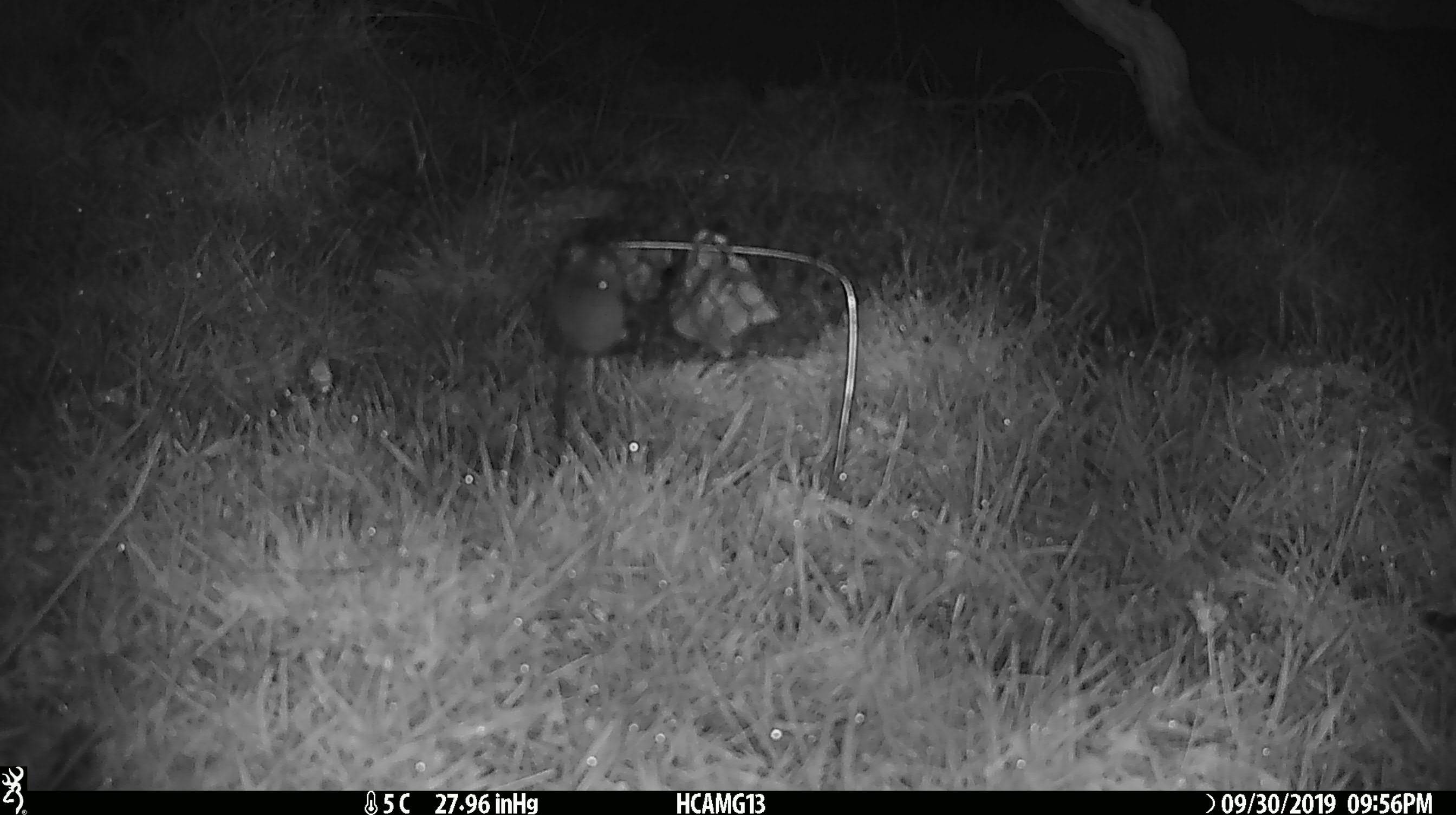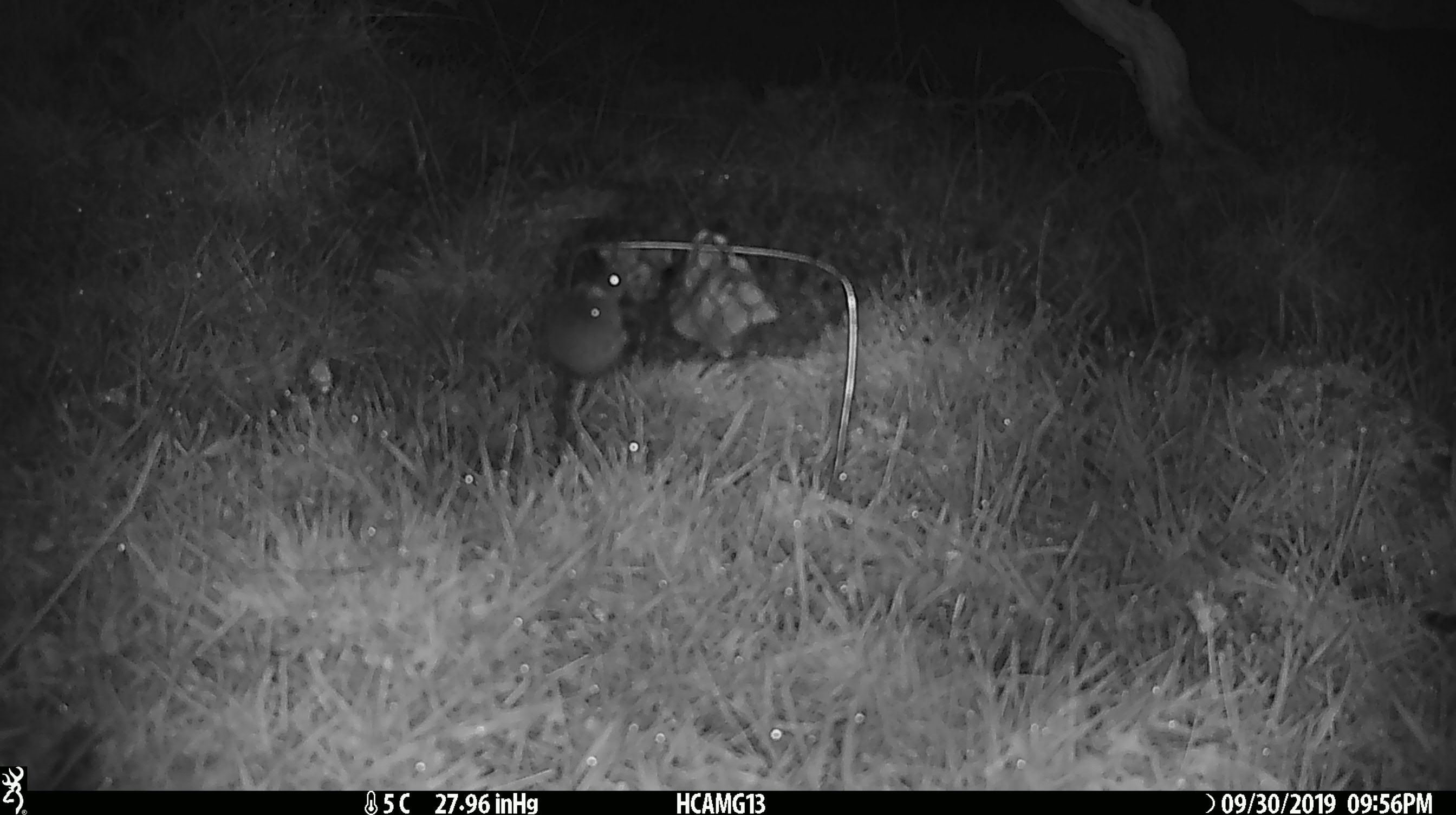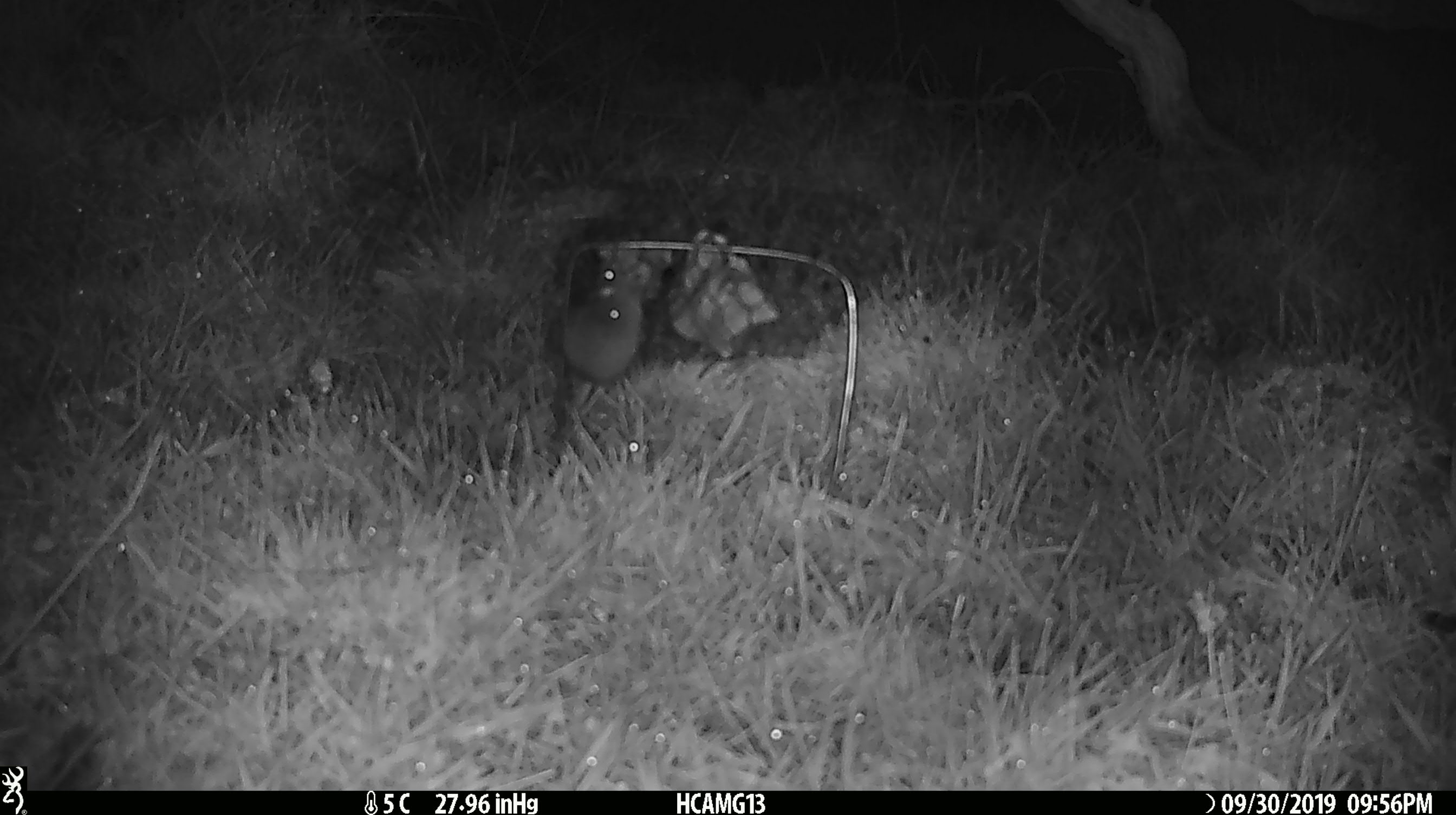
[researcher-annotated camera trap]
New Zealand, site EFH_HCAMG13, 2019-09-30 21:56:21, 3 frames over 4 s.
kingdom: Animalia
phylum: Chordata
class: Mammalia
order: Rodentia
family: Muridae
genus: Mus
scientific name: Mus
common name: mouse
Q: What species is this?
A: Mouse (Mus).